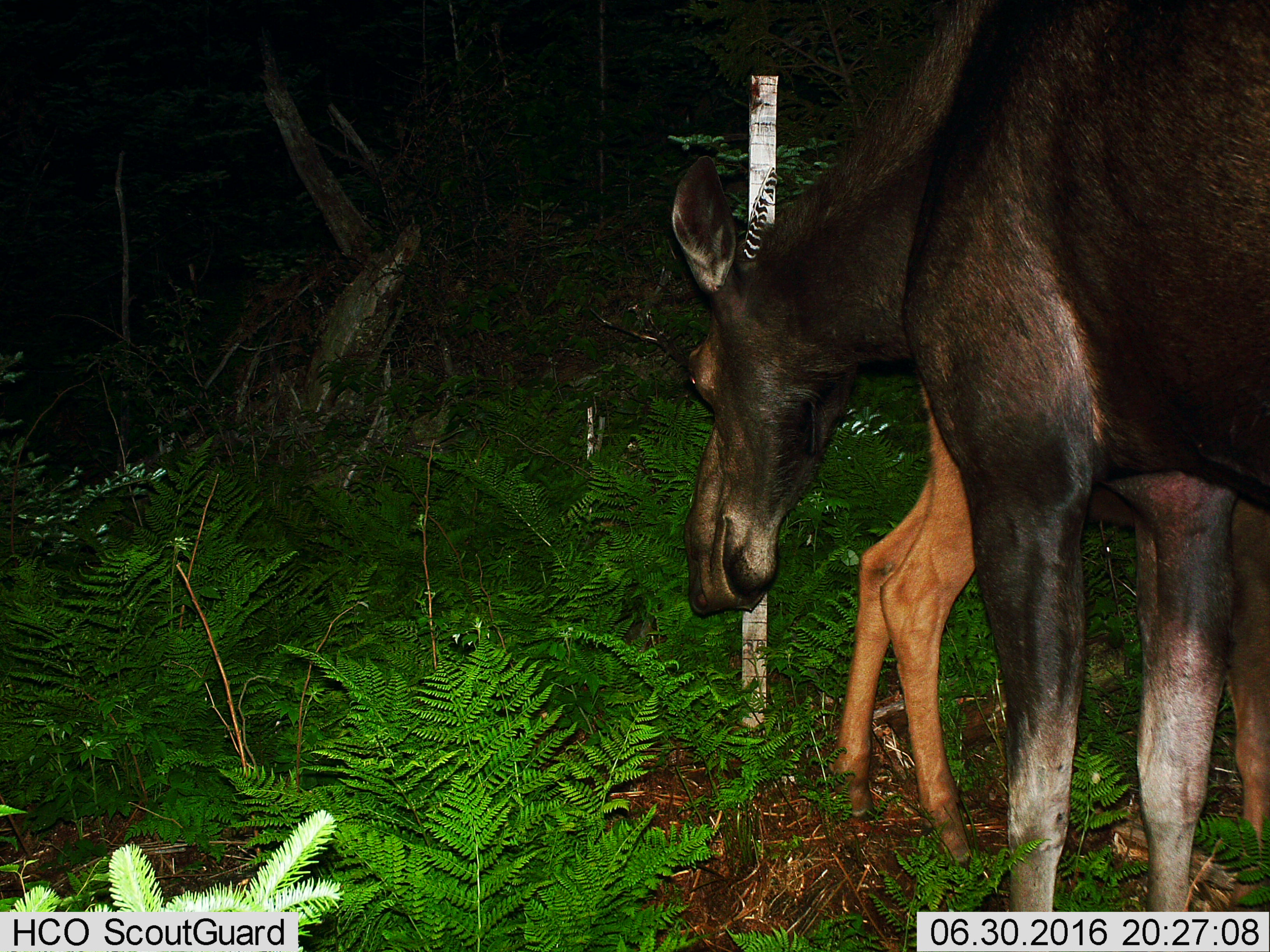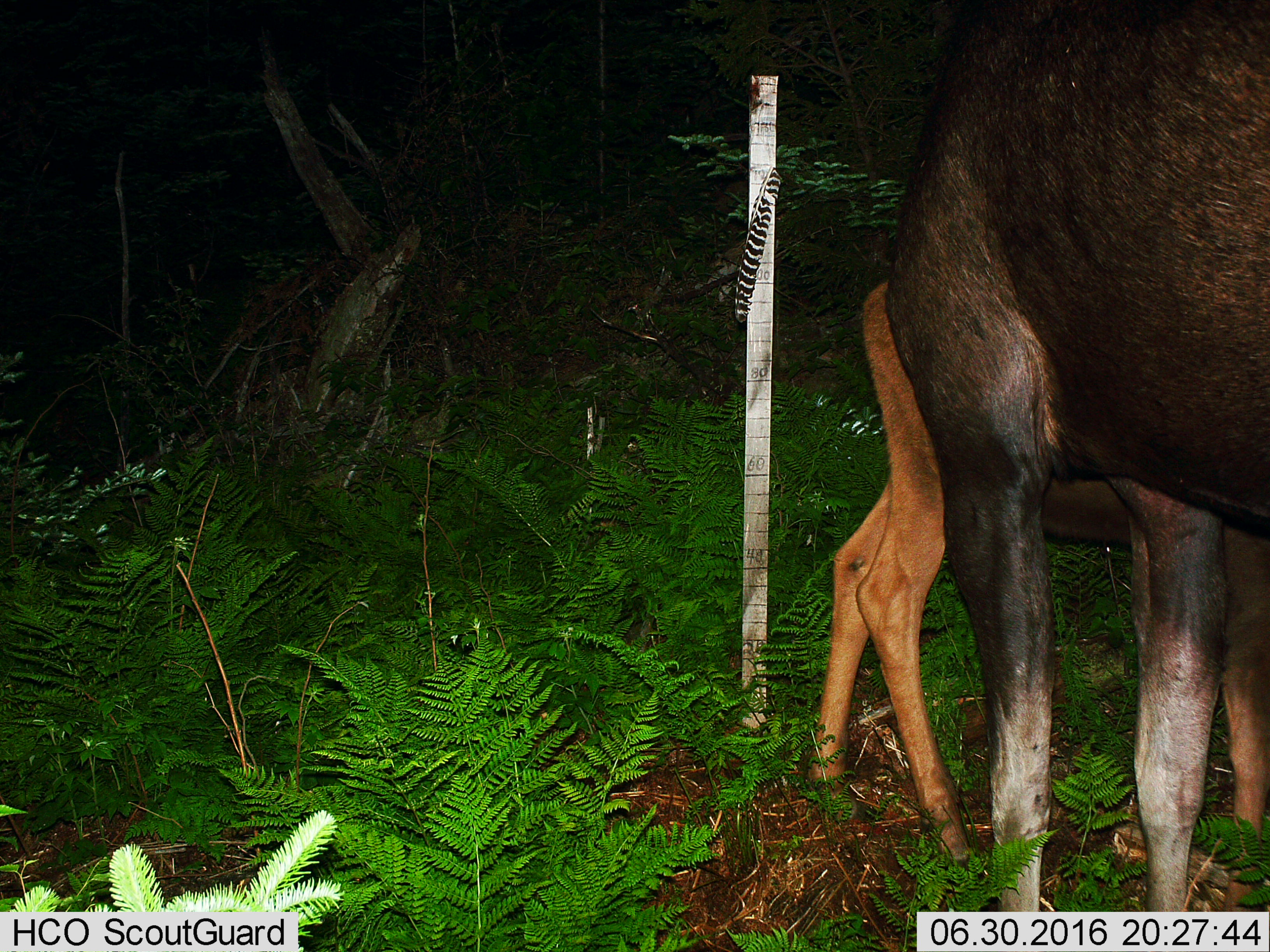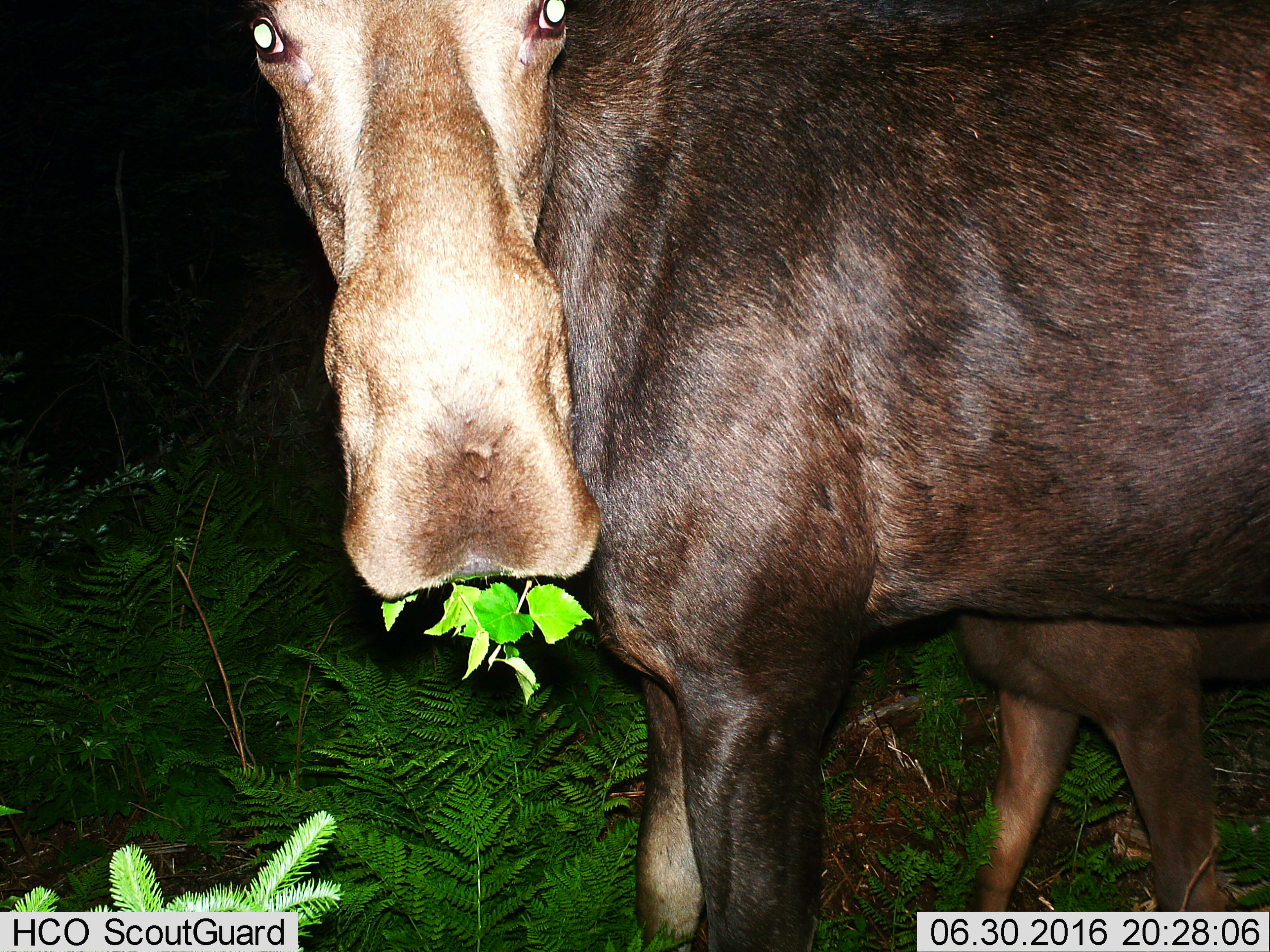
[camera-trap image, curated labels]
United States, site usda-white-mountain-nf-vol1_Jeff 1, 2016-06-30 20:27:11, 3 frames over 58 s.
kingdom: Animalia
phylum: Chordata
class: Mammalia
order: Artiodactyla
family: Cervidae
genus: Alces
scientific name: Alces alces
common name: moose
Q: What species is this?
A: Moose (Alces alces).